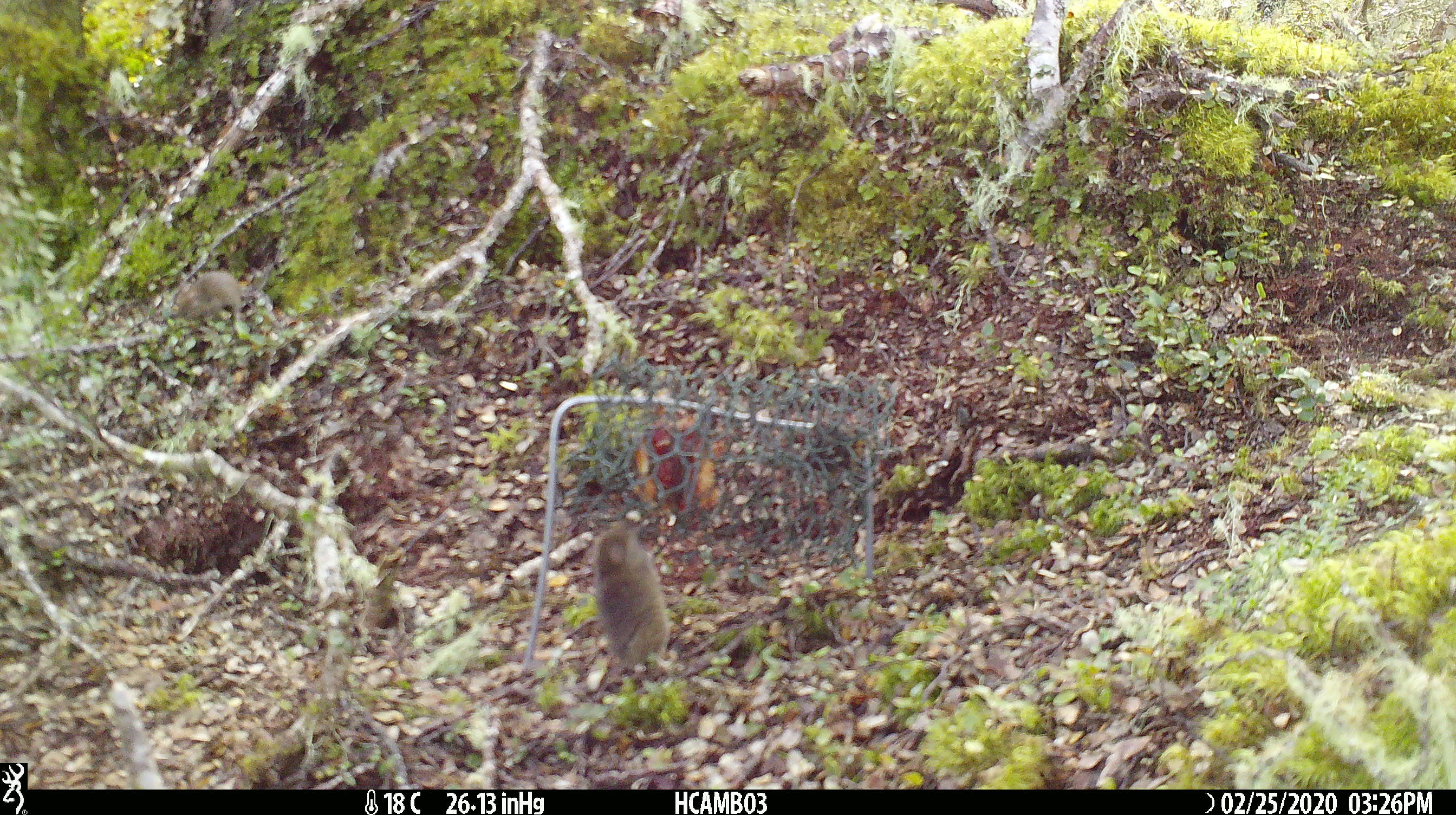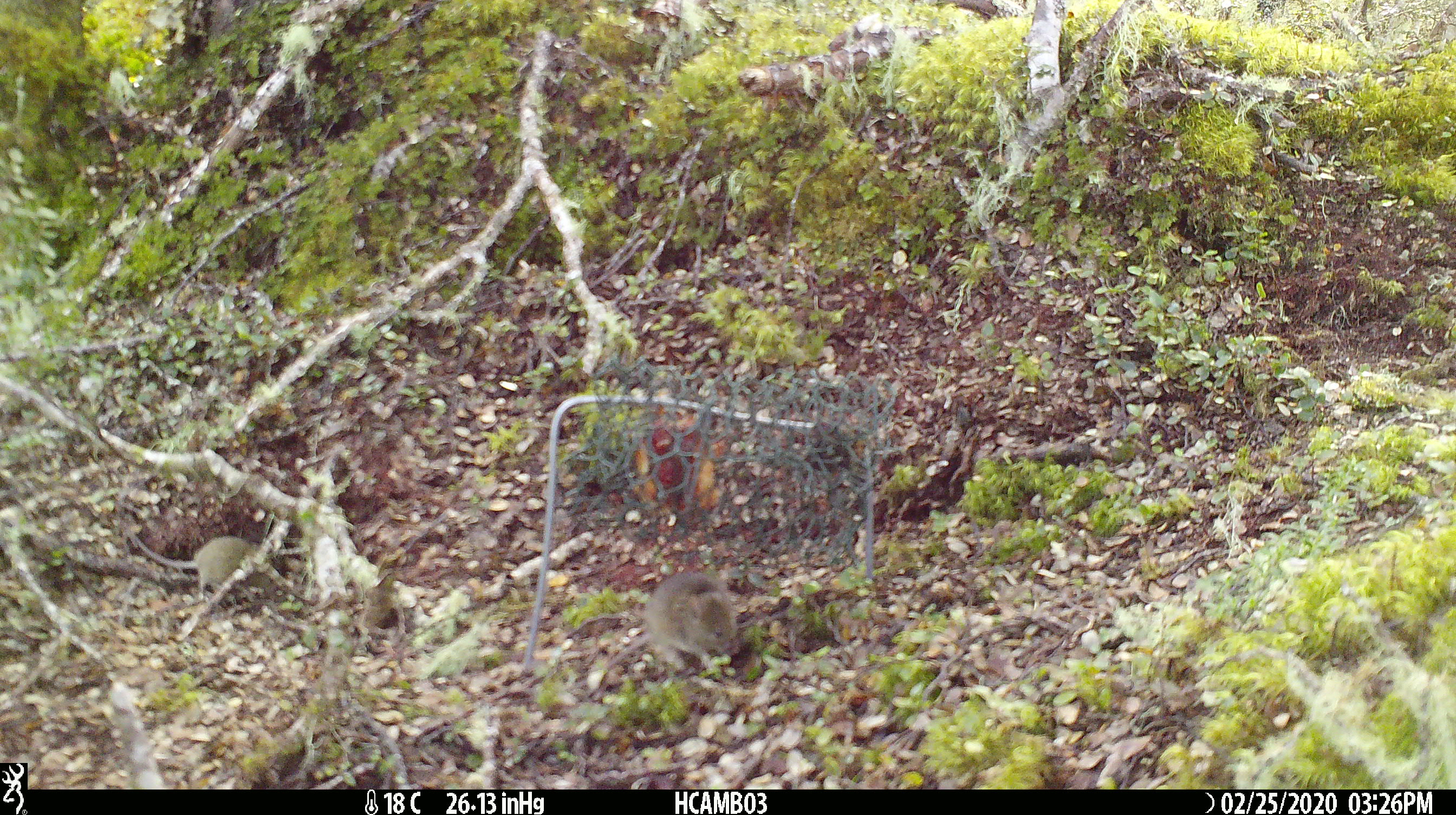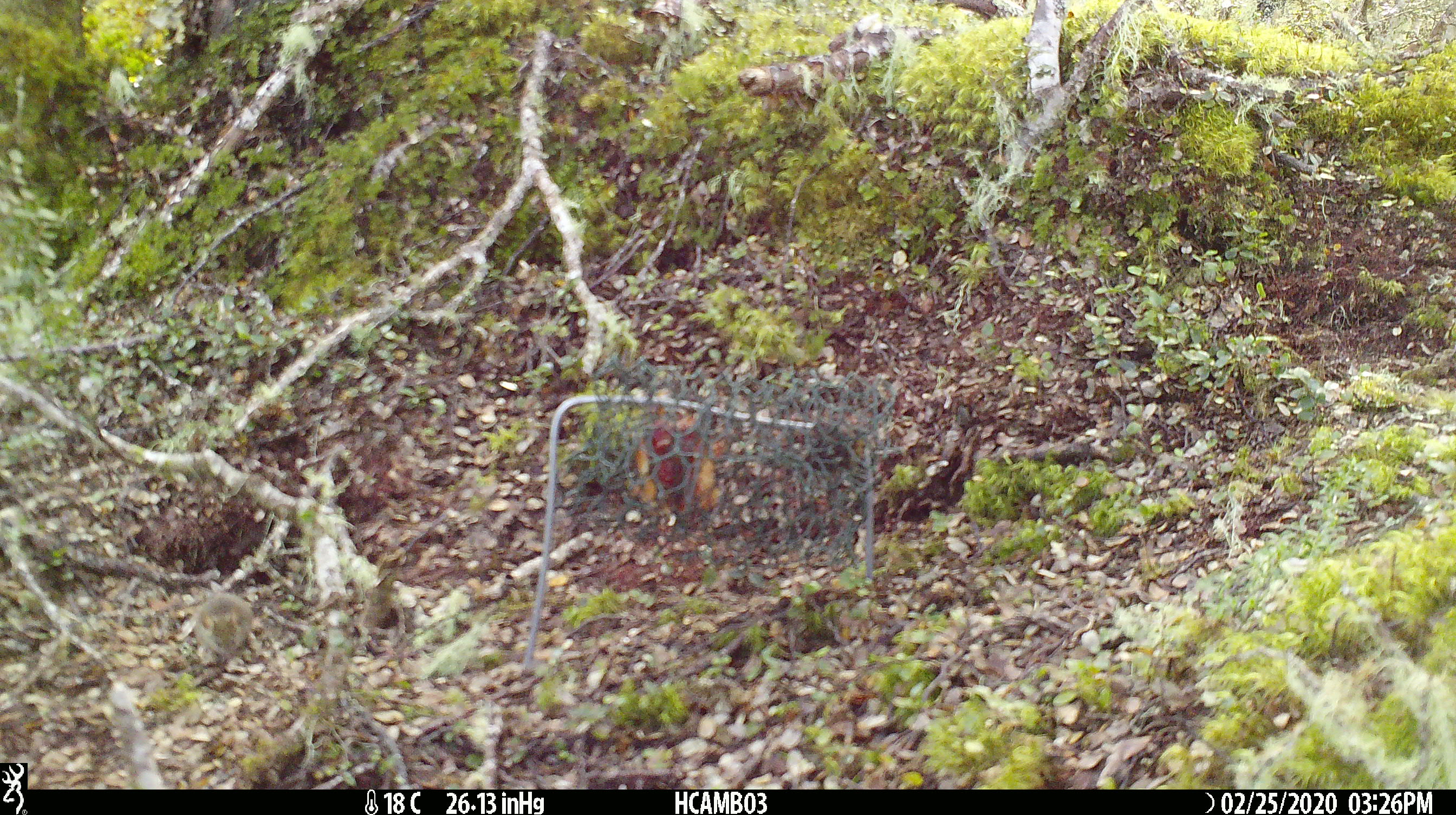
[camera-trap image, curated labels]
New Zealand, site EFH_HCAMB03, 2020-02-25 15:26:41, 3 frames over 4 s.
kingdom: Animalia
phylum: Chordata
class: Mammalia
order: Rodentia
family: Muridae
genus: Mus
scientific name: Mus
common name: mouse